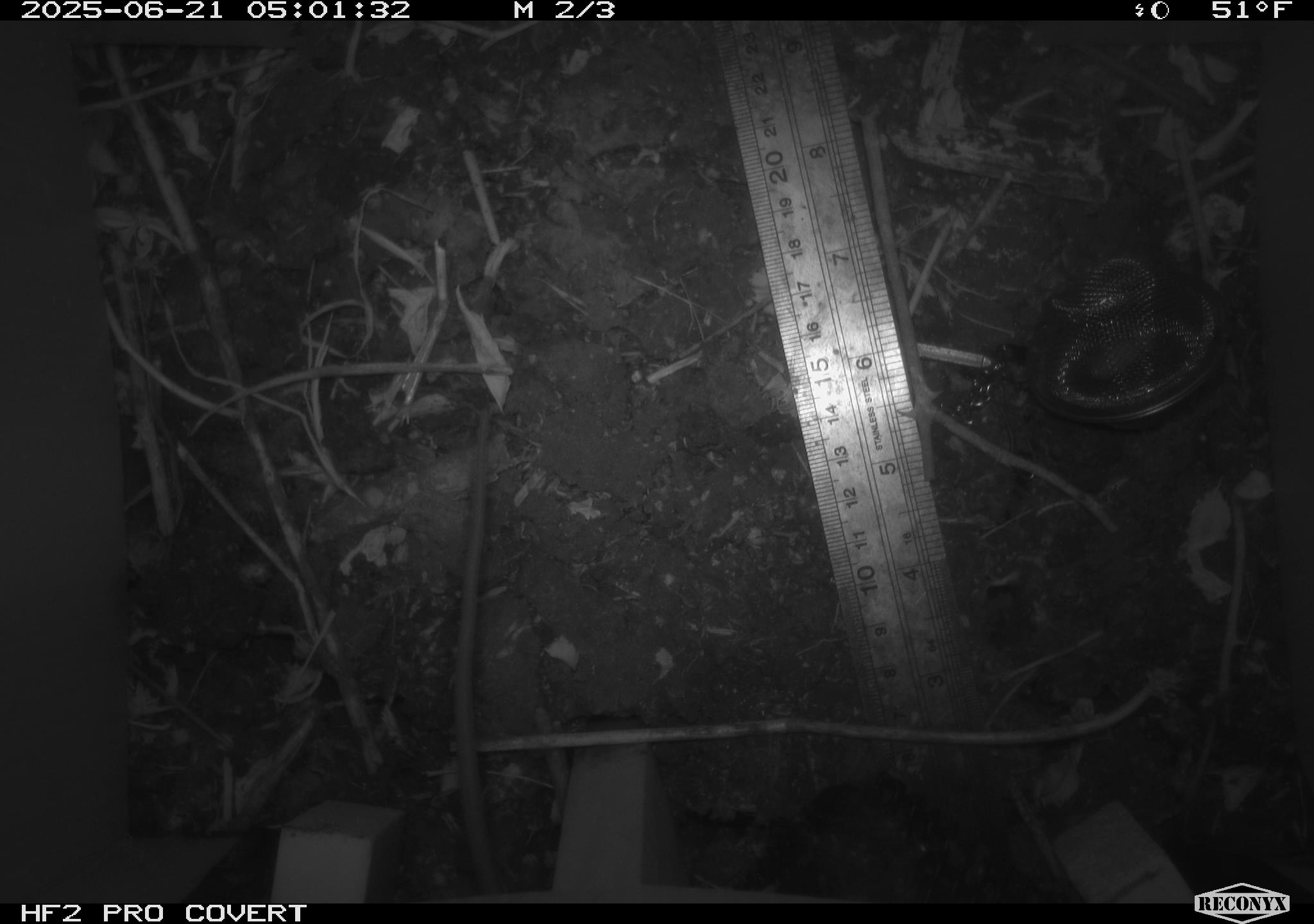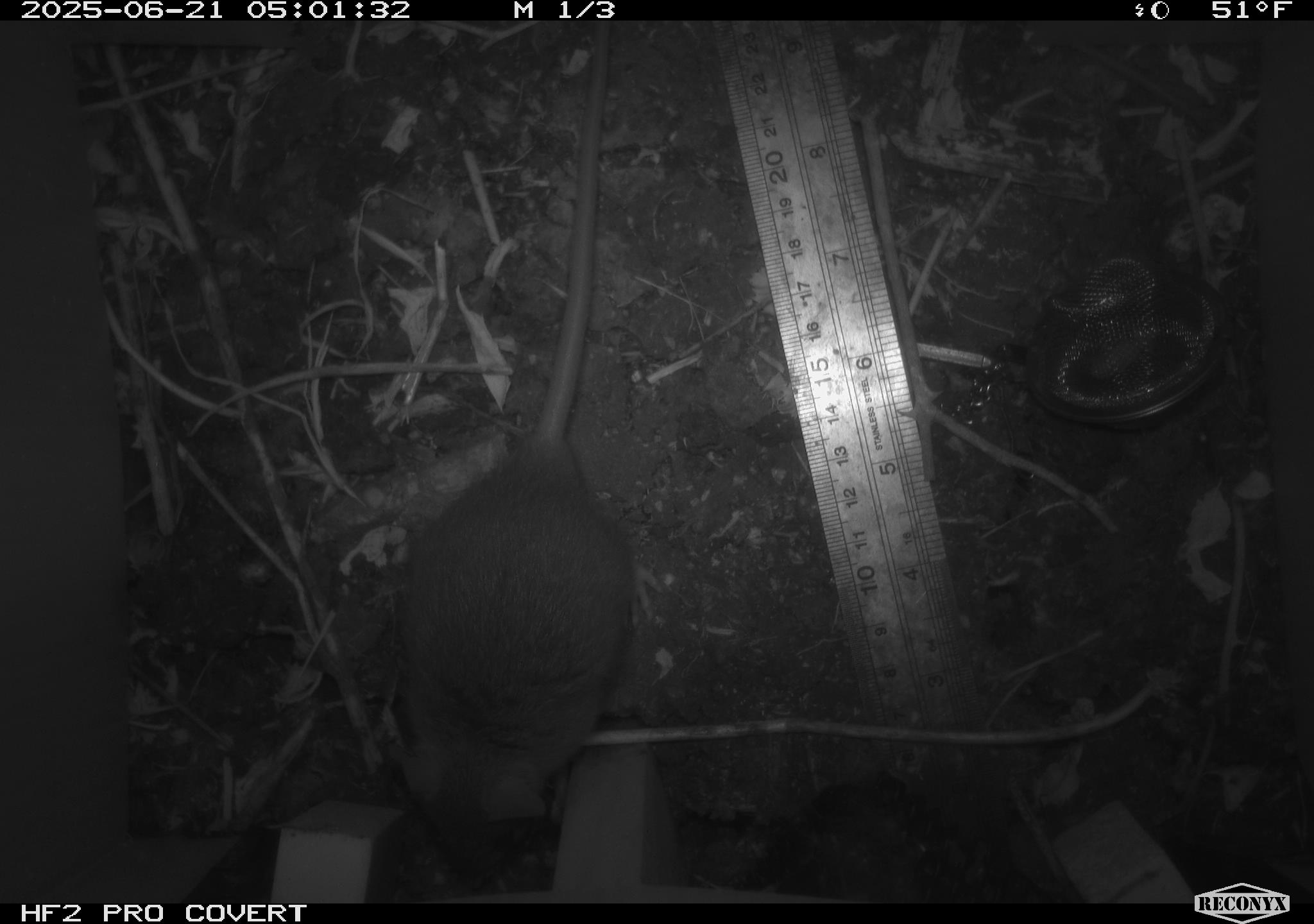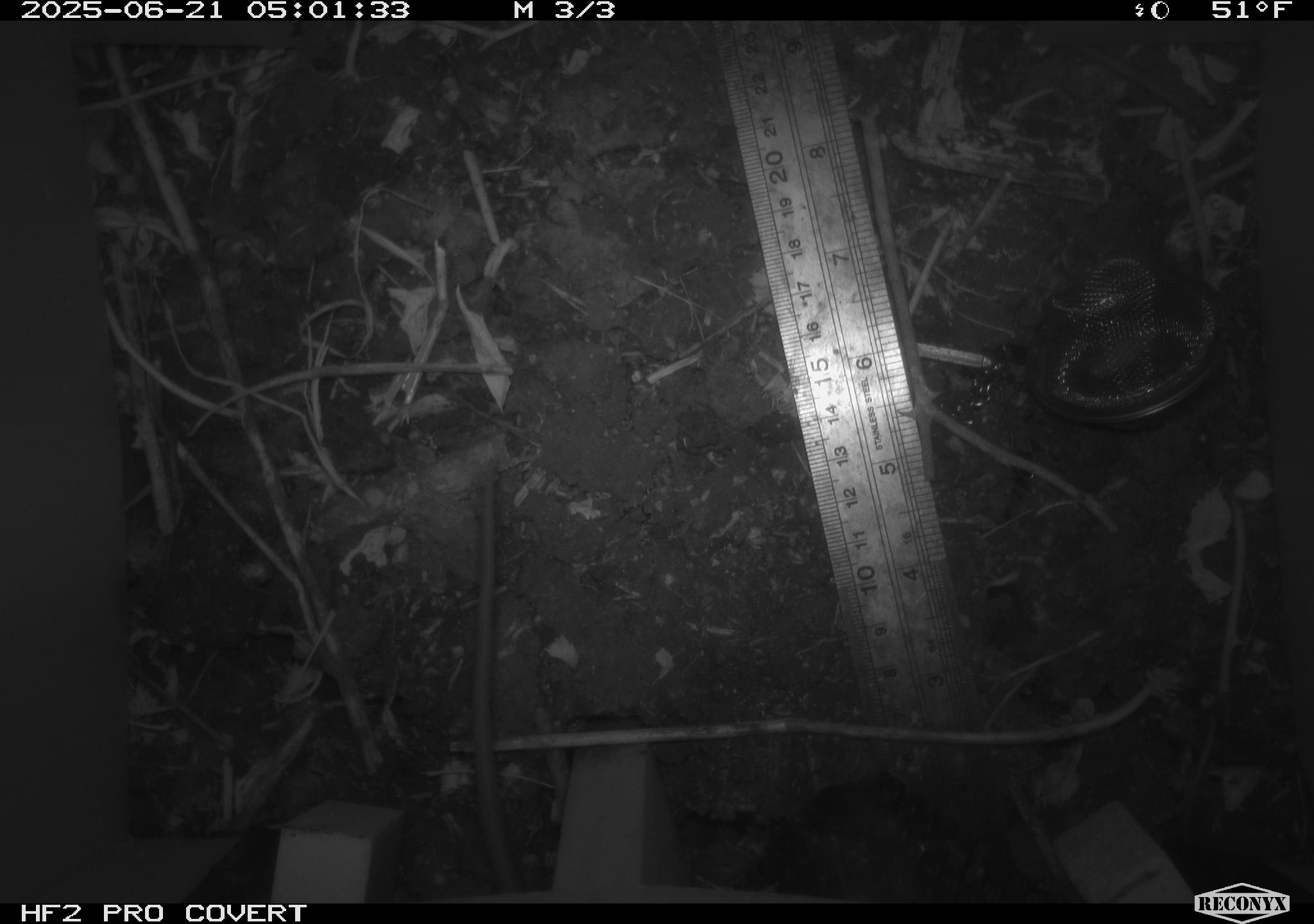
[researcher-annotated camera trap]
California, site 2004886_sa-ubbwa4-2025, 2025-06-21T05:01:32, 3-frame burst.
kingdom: Animalia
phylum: Chordata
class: Mammalia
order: Rodentia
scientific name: Rodentia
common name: rodent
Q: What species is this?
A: Rodent (Rodentia).